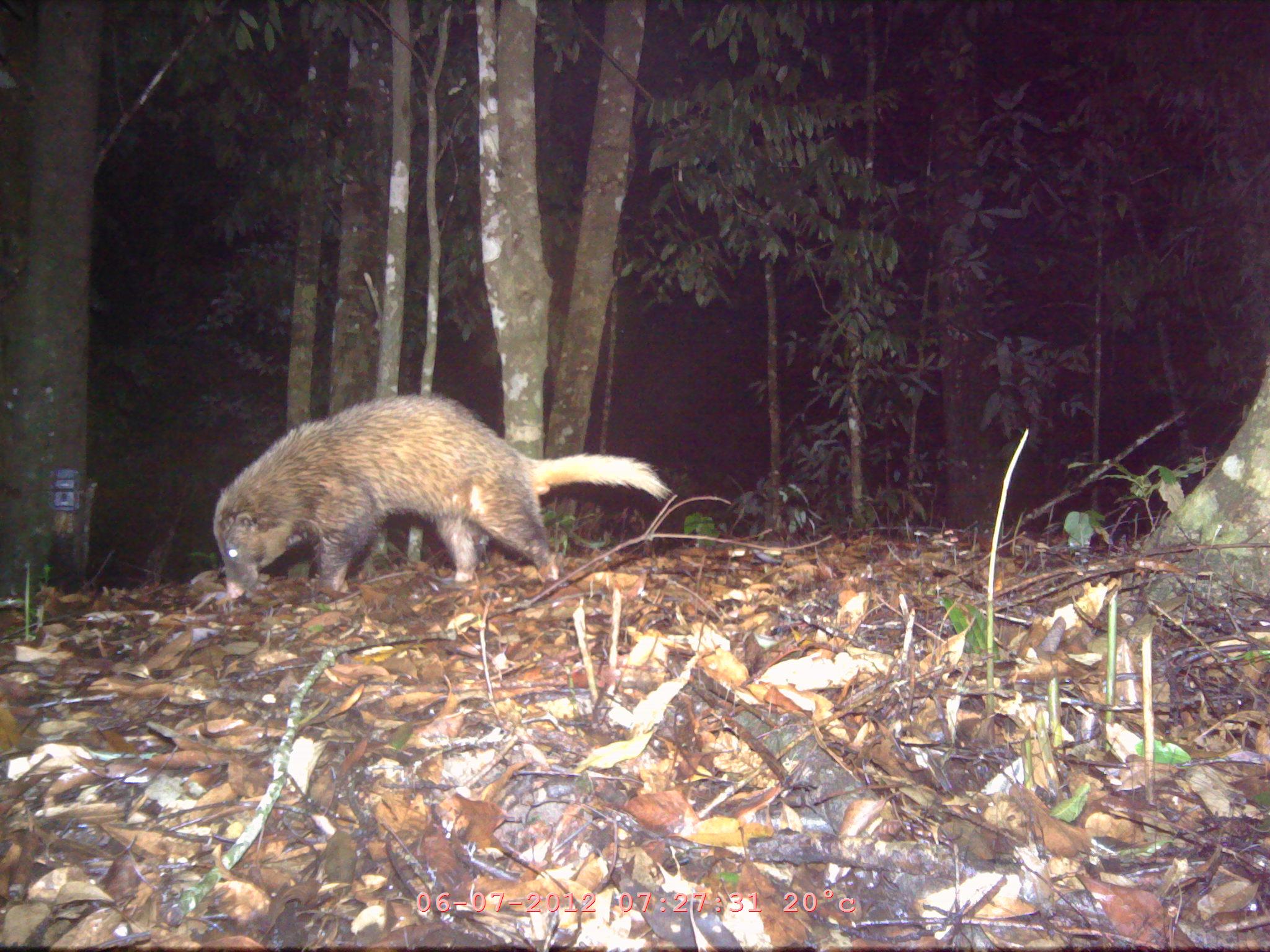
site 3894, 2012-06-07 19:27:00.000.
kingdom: Animalia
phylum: Chordata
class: Mammalia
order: Carnivora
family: Mustelidae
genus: Arctonyx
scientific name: Arctonyx collaris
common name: greater hog badger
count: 1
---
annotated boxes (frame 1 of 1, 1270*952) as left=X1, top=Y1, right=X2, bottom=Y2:
arctonyx collaris: left=211, top=391, right=665, bottom=600